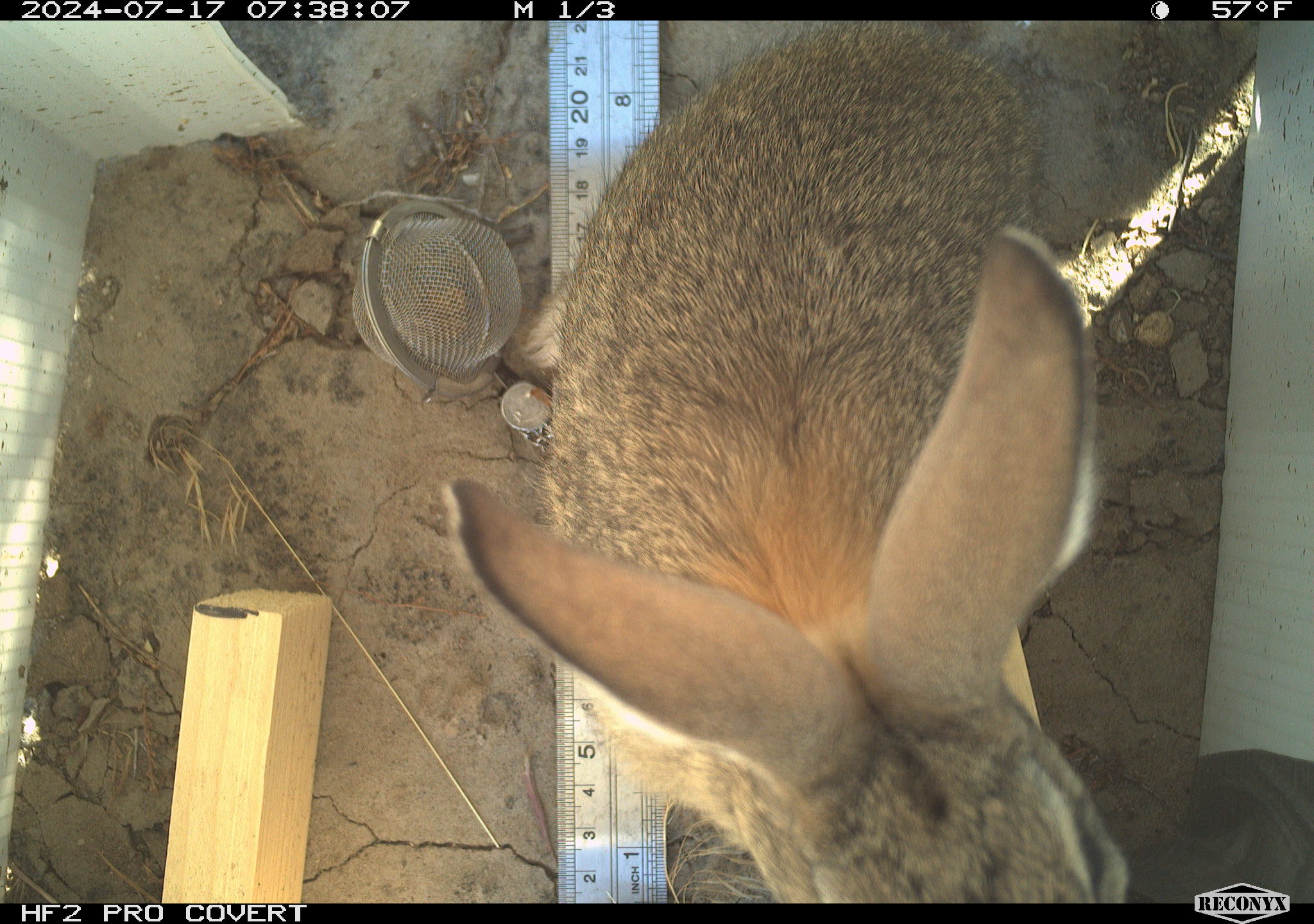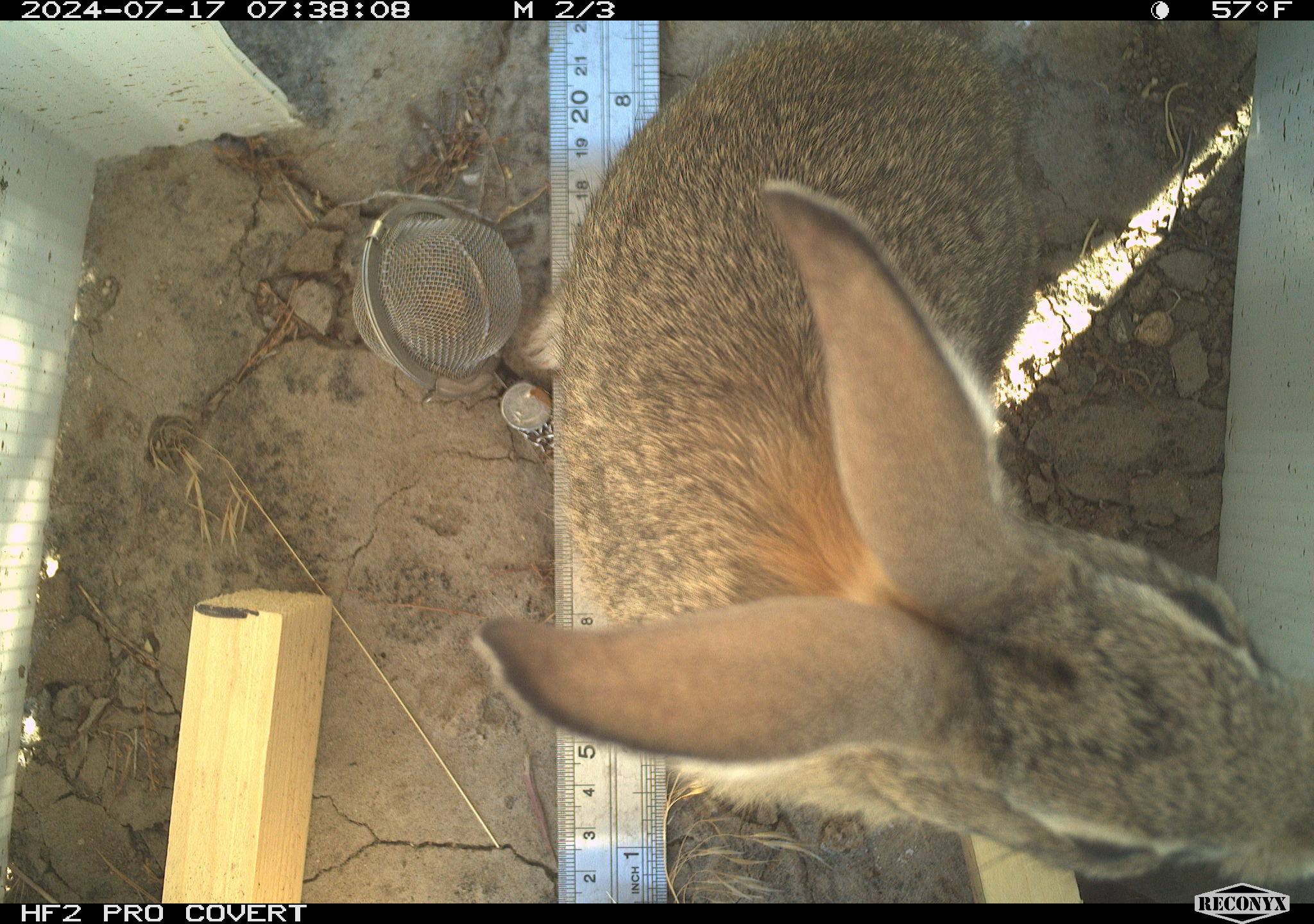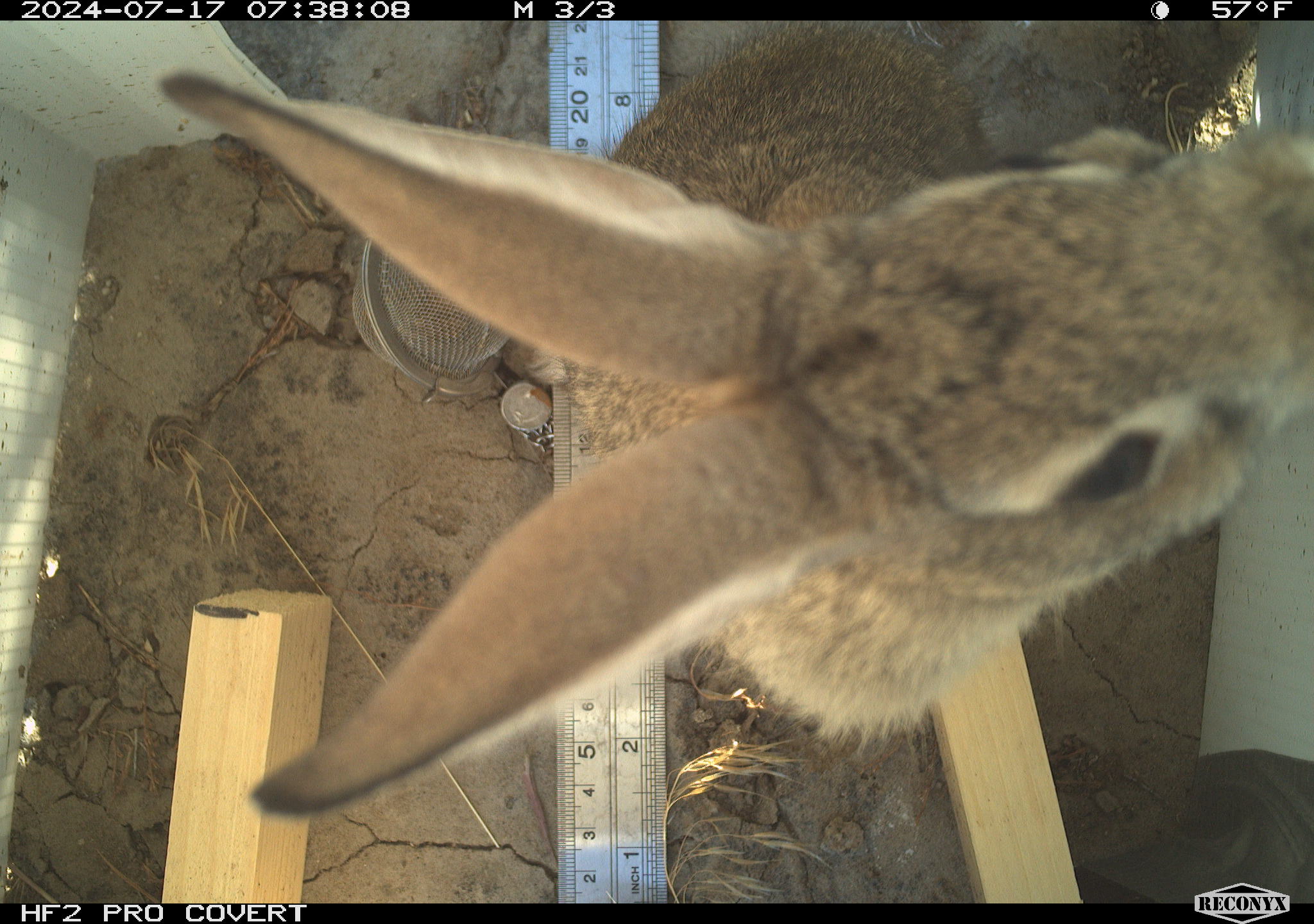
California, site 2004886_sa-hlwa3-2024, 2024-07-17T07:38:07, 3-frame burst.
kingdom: Animalia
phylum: Chordata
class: Mammalia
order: Lagomorpha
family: Leporidae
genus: Sylvilagus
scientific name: Sylvilagus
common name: cottontail rabbits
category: sylvilagus species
Sylvilagus species (cottontail rabbits) (Sylvilagus).